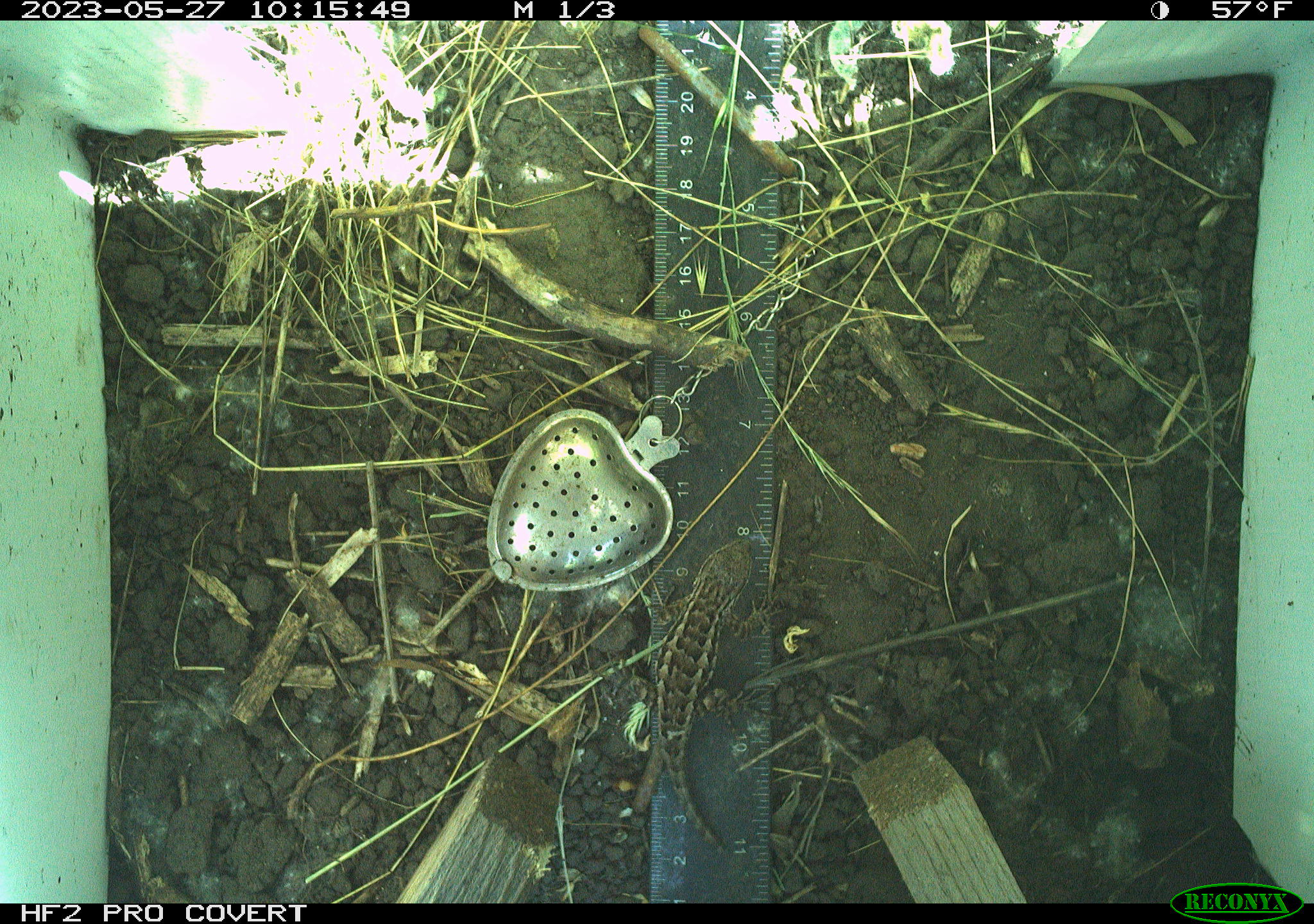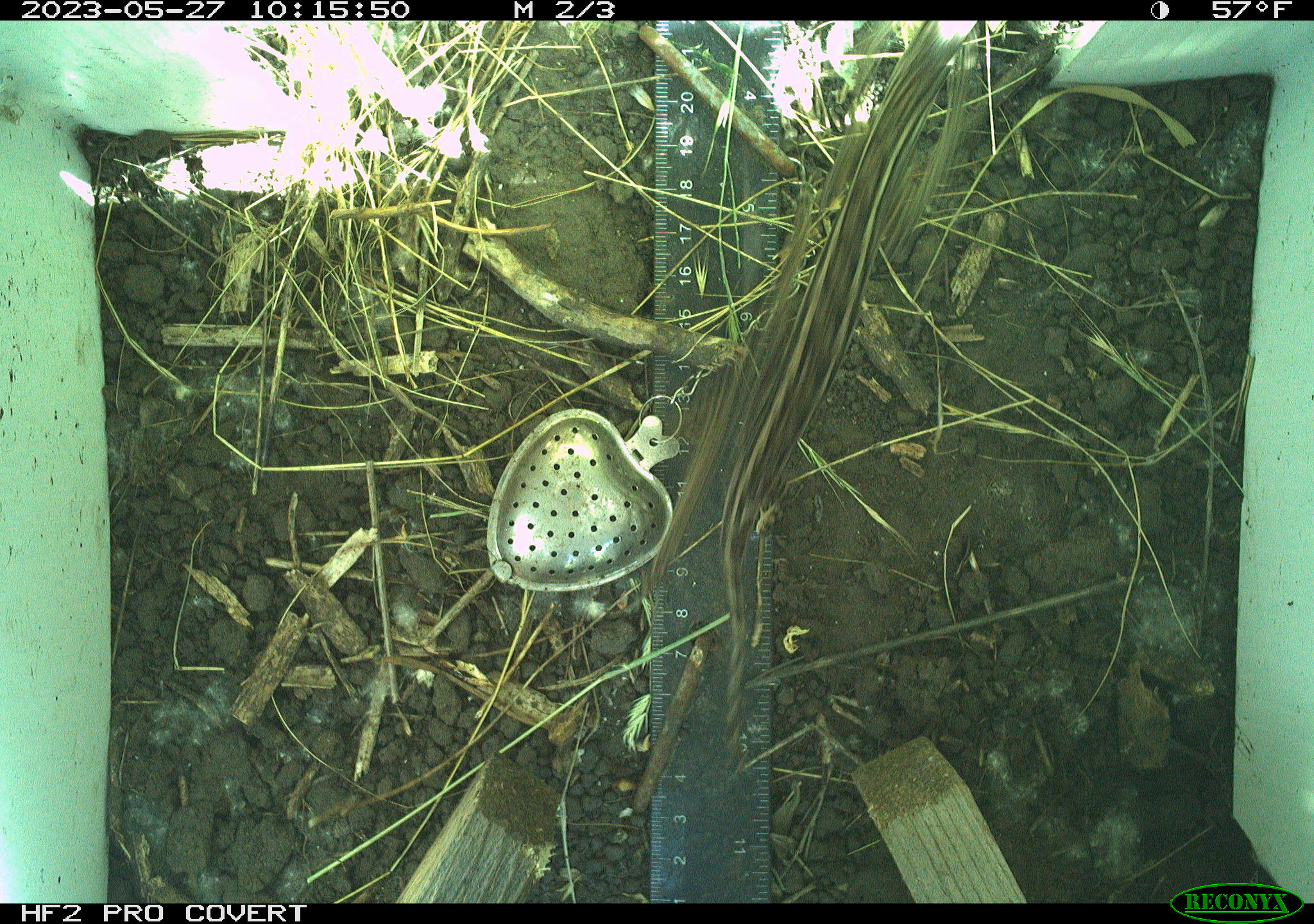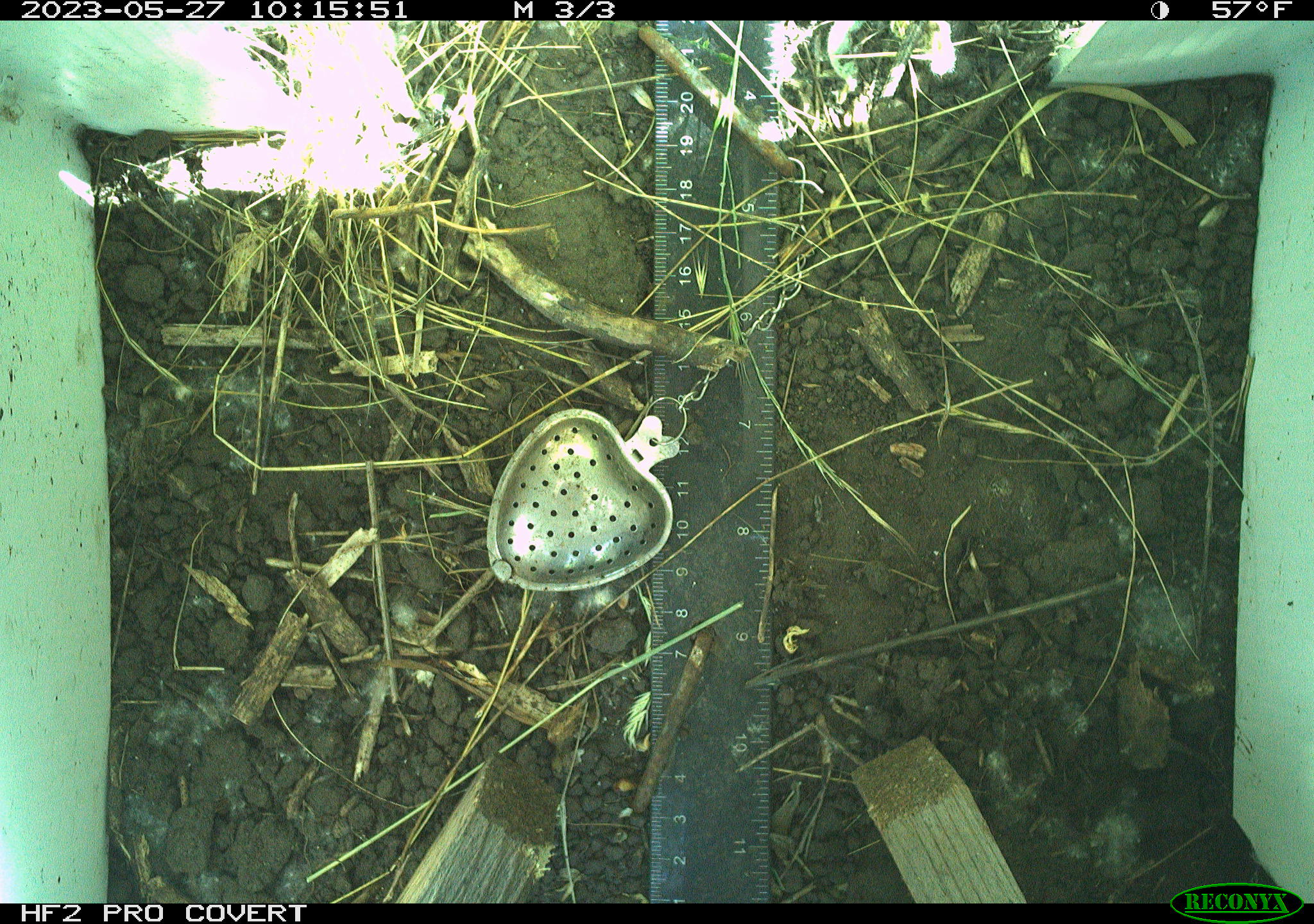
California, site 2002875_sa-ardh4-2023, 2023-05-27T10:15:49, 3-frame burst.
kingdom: Animalia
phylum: Chordata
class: Reptilia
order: Squamata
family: Phrynosomatidae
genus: Sceloporus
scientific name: Sceloporus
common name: spiny lizards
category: sceloporus species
Sceloporus species (spiny lizards) (Sceloporus).